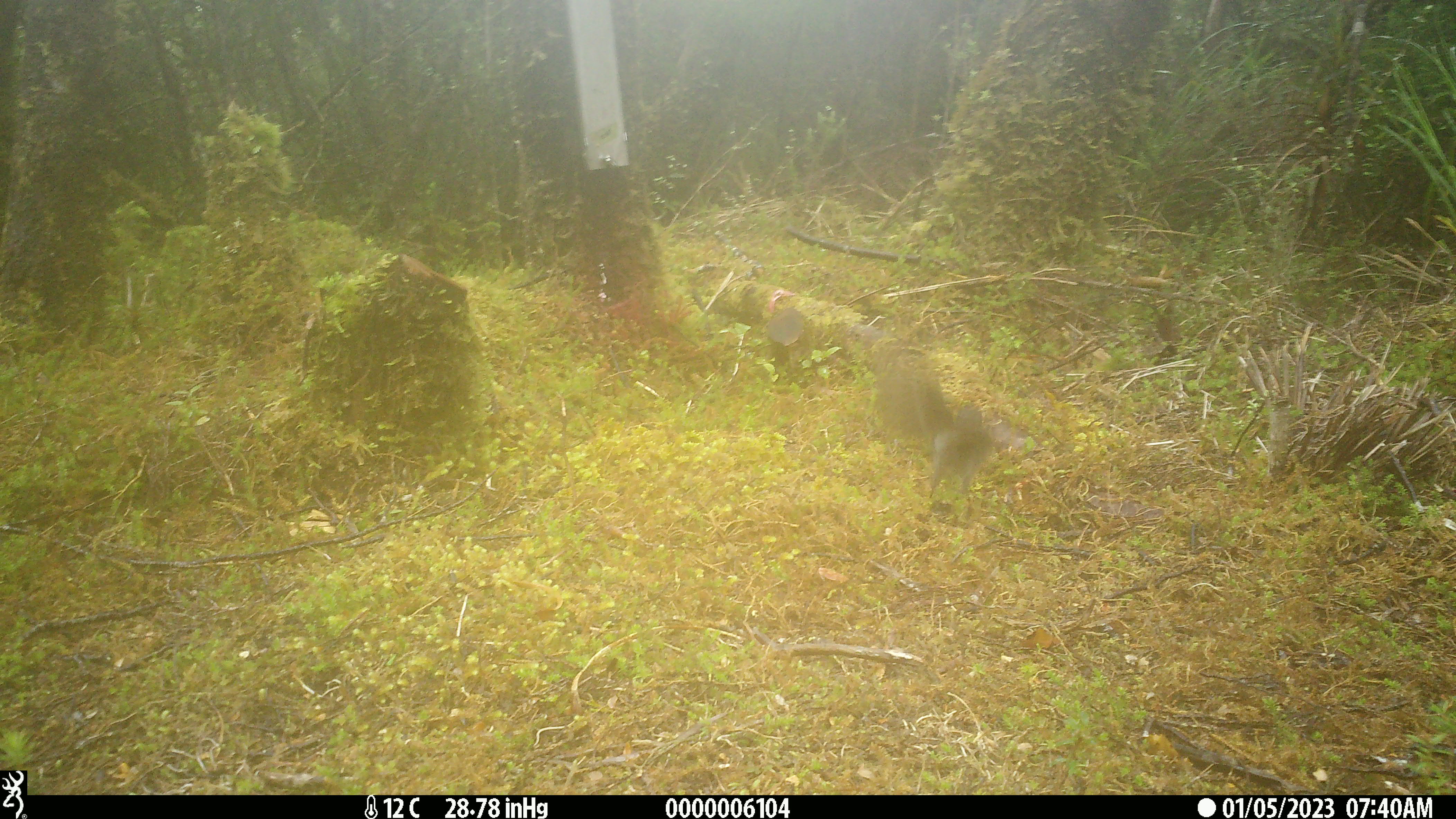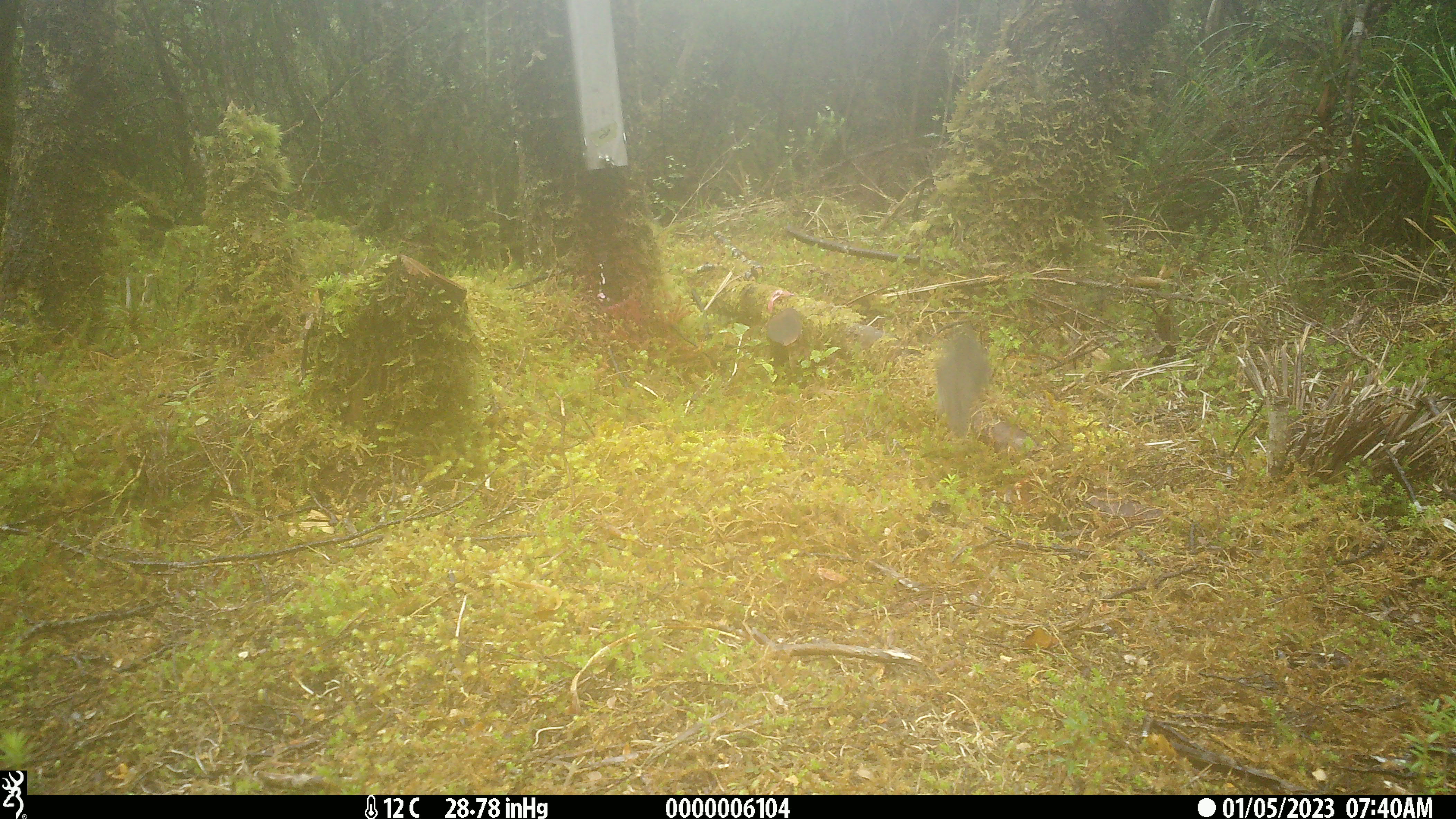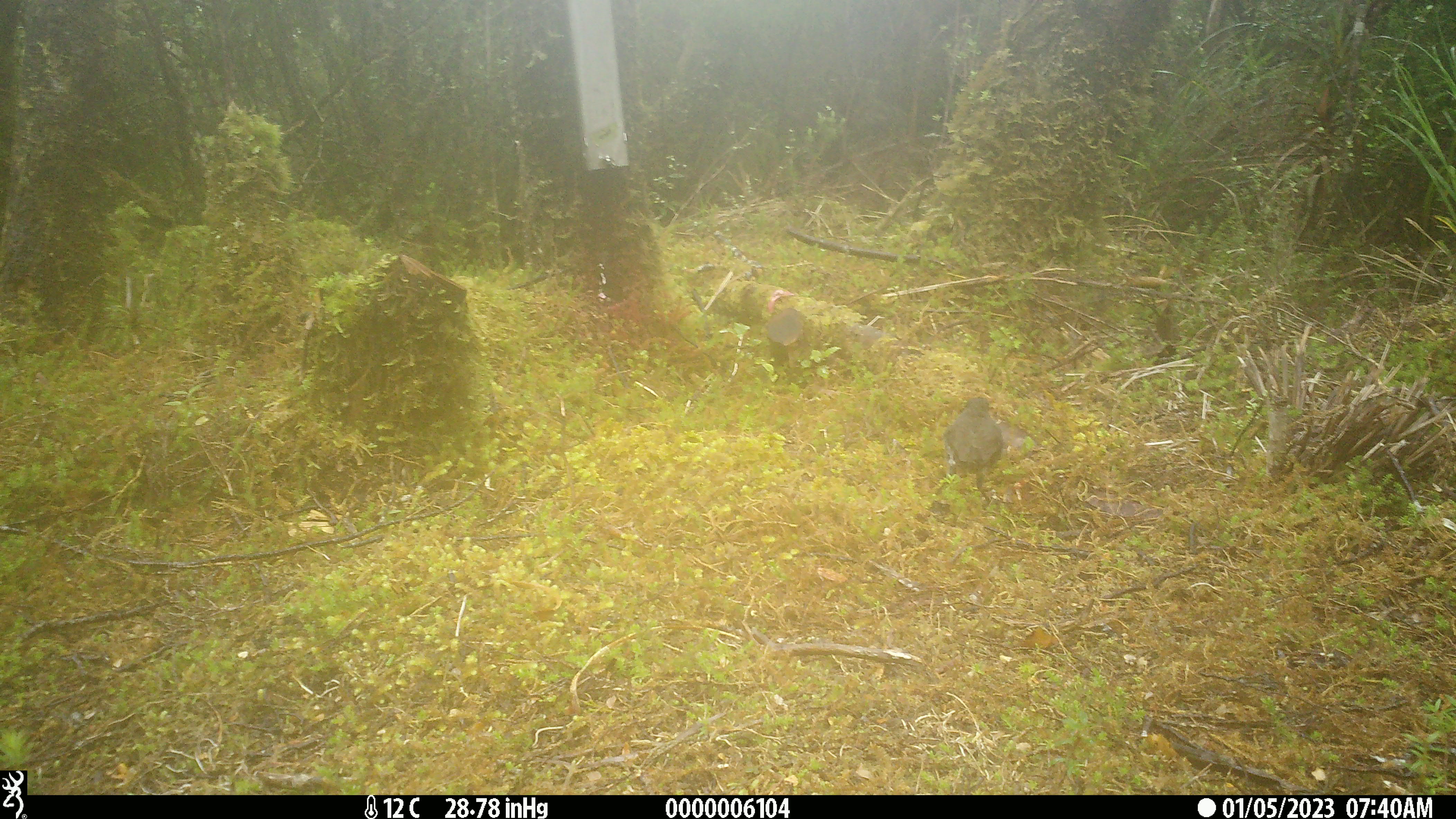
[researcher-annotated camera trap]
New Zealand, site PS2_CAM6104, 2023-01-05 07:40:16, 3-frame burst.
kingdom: Animalia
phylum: Chordata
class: Aves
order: Passeriformes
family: Petroicidae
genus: Petroica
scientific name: Petroica australis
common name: new zealand robin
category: robin